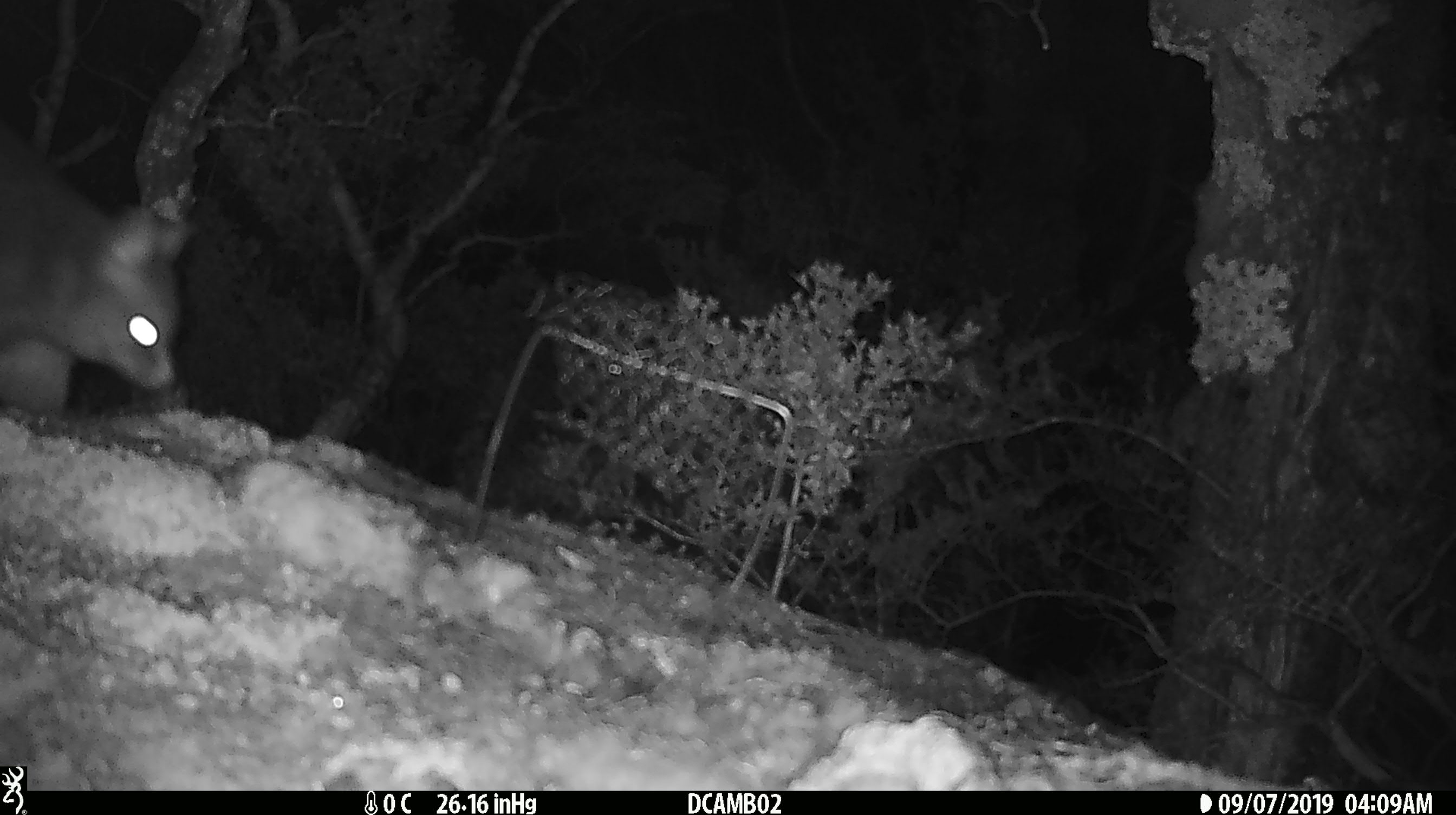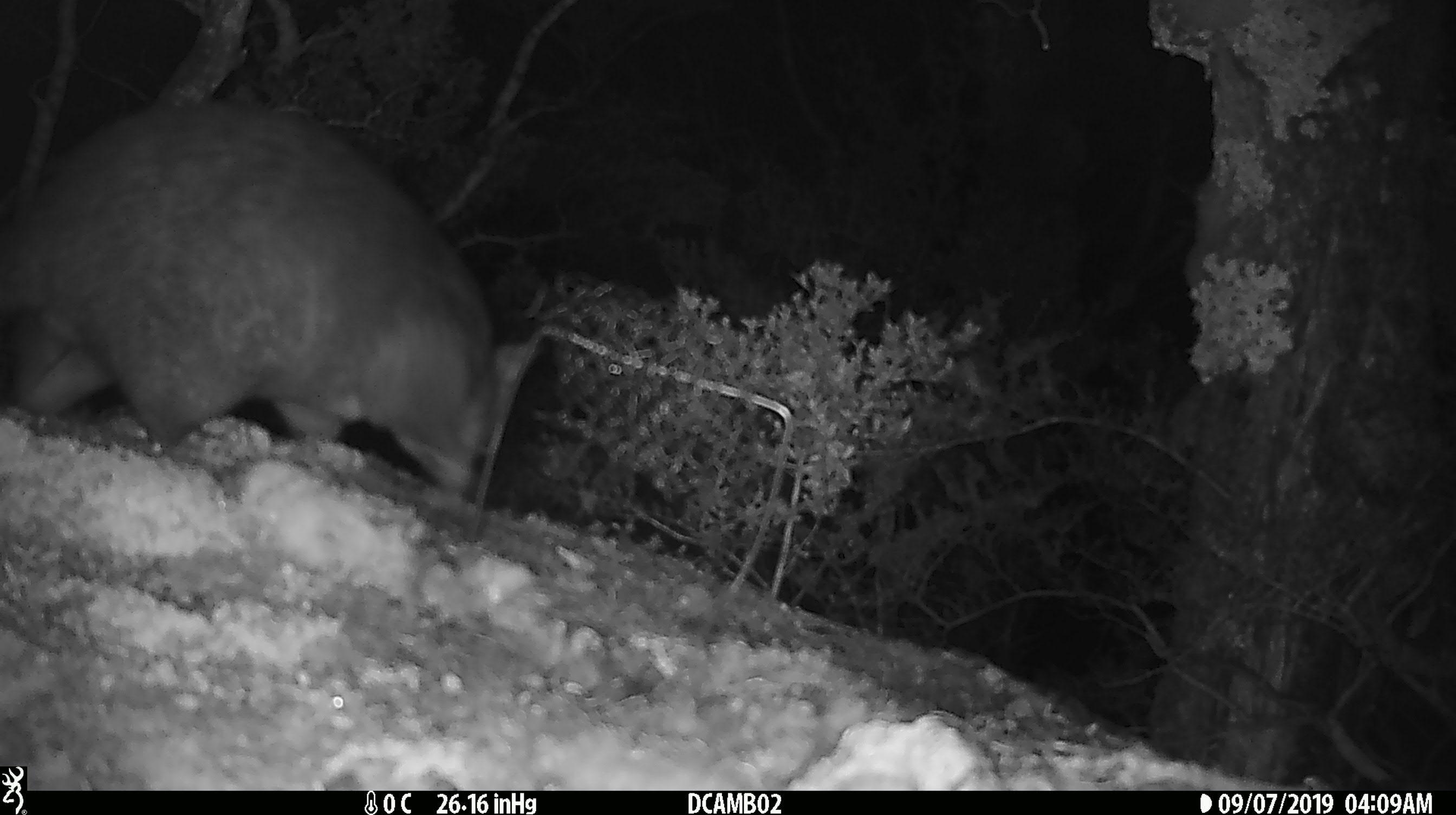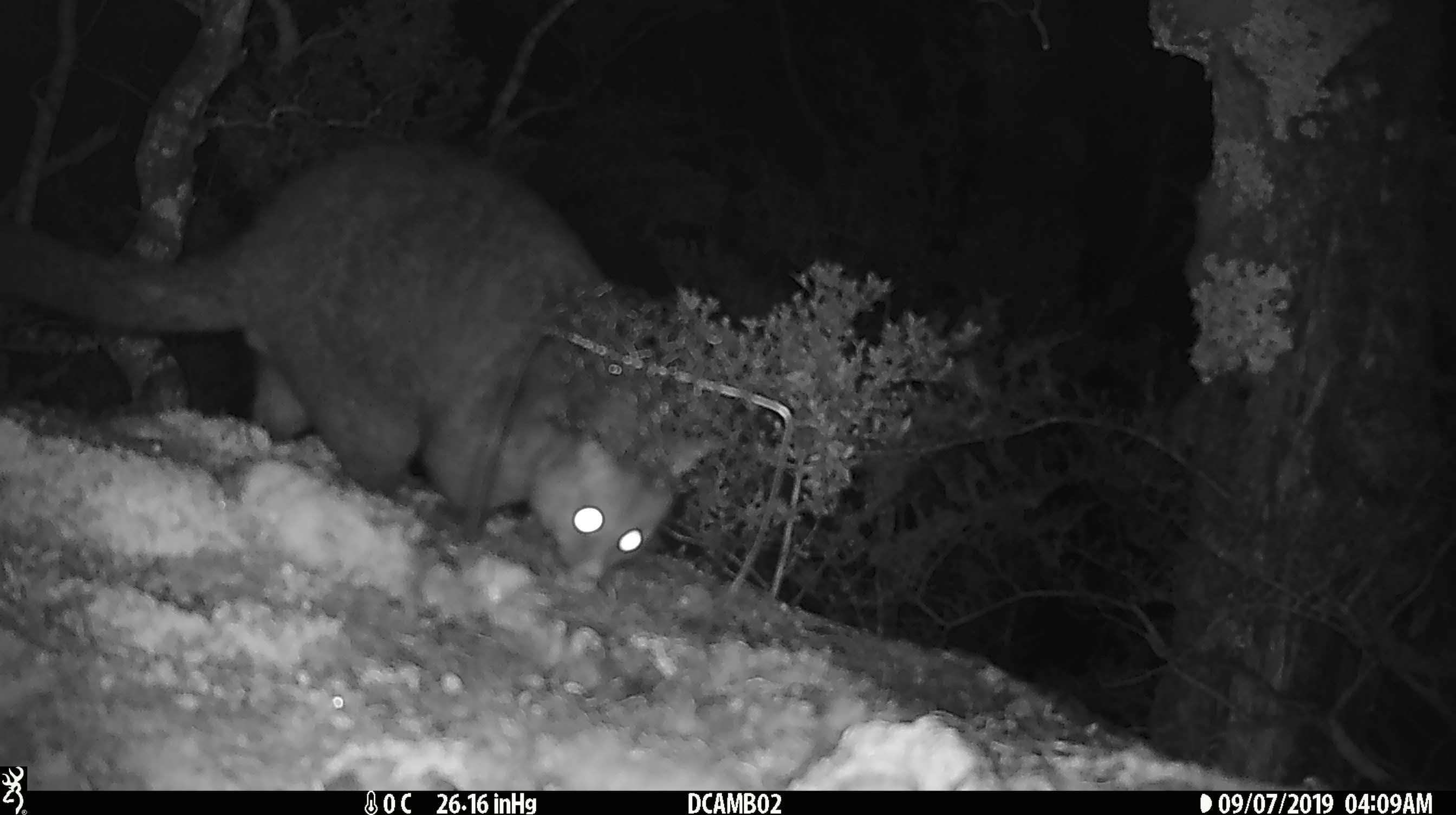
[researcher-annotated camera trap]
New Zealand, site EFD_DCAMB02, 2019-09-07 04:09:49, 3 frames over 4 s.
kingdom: Animalia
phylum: Chordata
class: Mammalia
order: Diprotodontia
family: Phalangeridae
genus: Trichosurus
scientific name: Trichosurus vulpecula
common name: common brushtail possum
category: possum